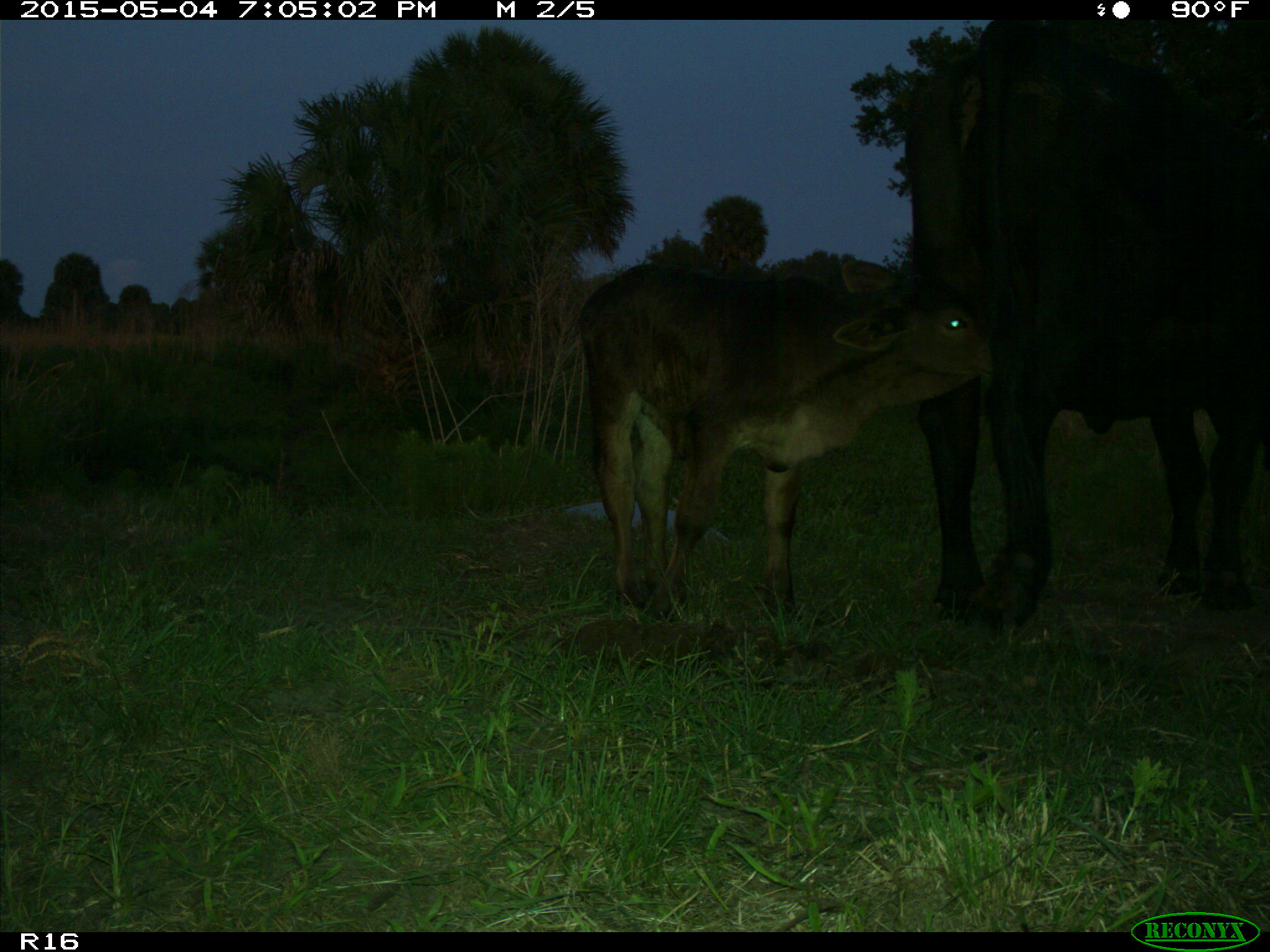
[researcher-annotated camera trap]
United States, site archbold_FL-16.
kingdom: Animalia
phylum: Chordata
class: Mammalia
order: Artiodactyla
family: Bovidae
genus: Bos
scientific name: Bos taurus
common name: domestic cow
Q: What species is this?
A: Bos taurus (domestic cow).